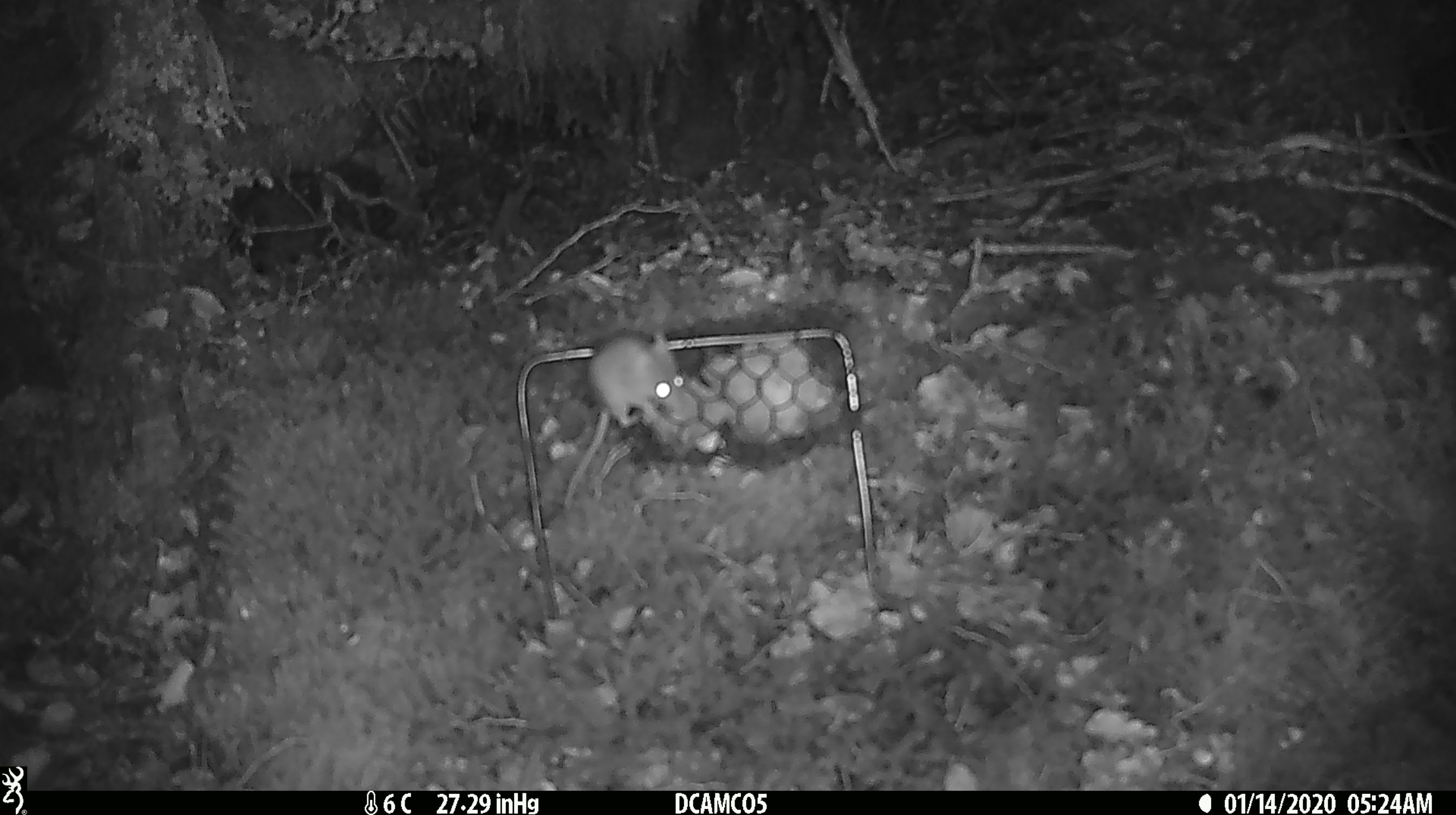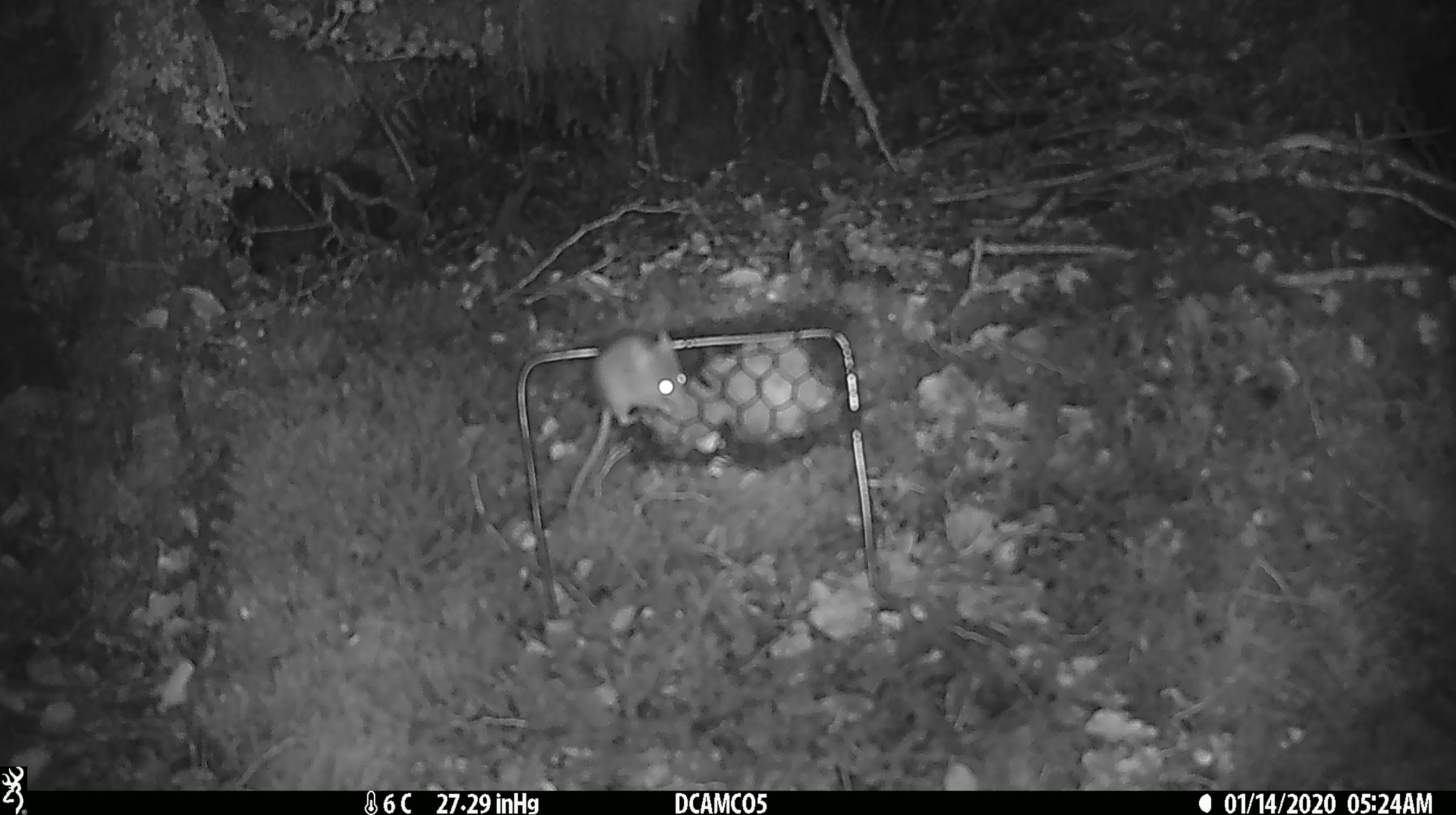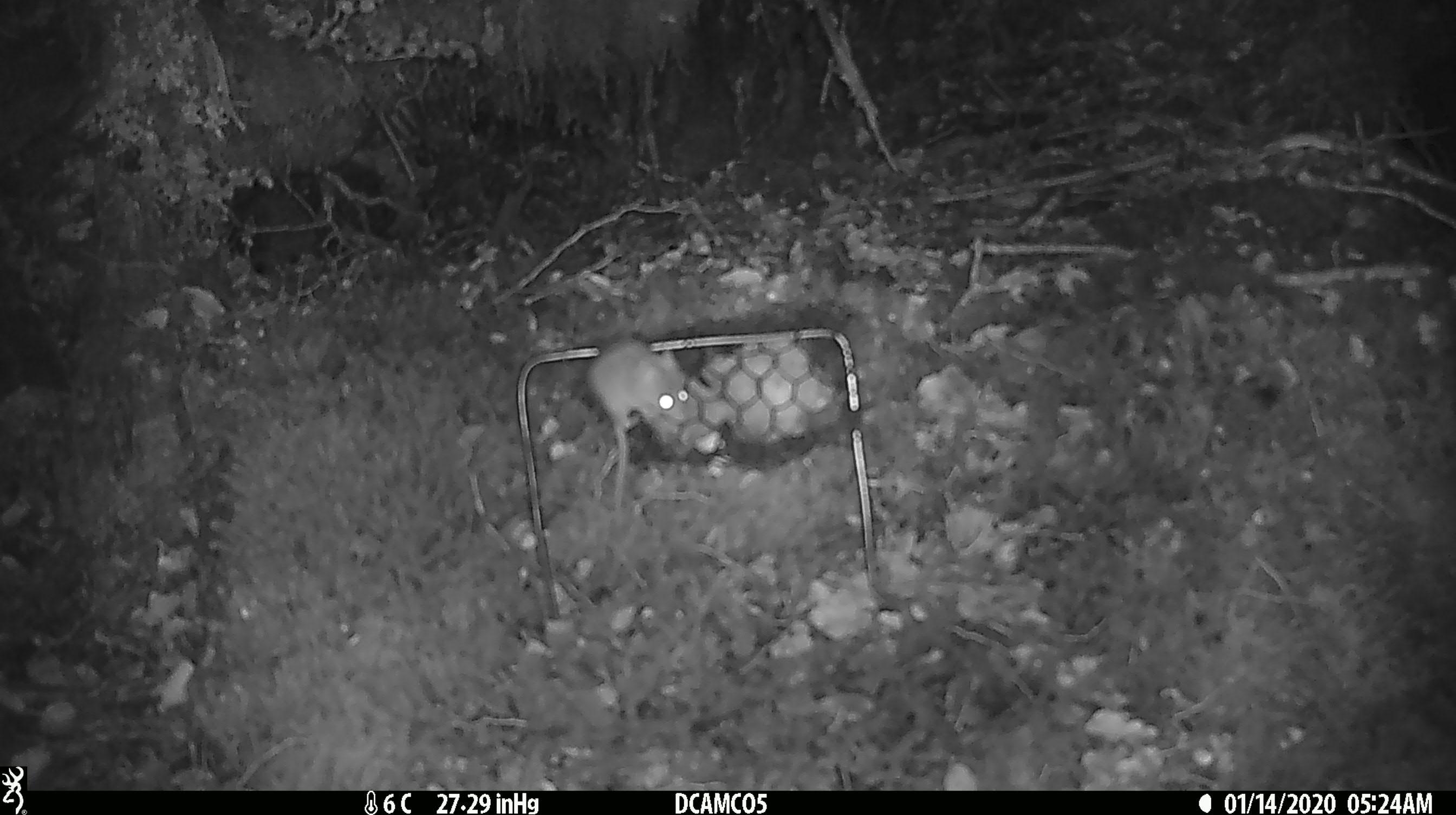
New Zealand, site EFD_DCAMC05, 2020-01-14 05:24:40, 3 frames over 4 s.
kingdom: Animalia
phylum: Chordata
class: Mammalia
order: Rodentia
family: Muridae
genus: Mus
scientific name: Mus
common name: mouse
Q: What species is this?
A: Mouse (Mus).